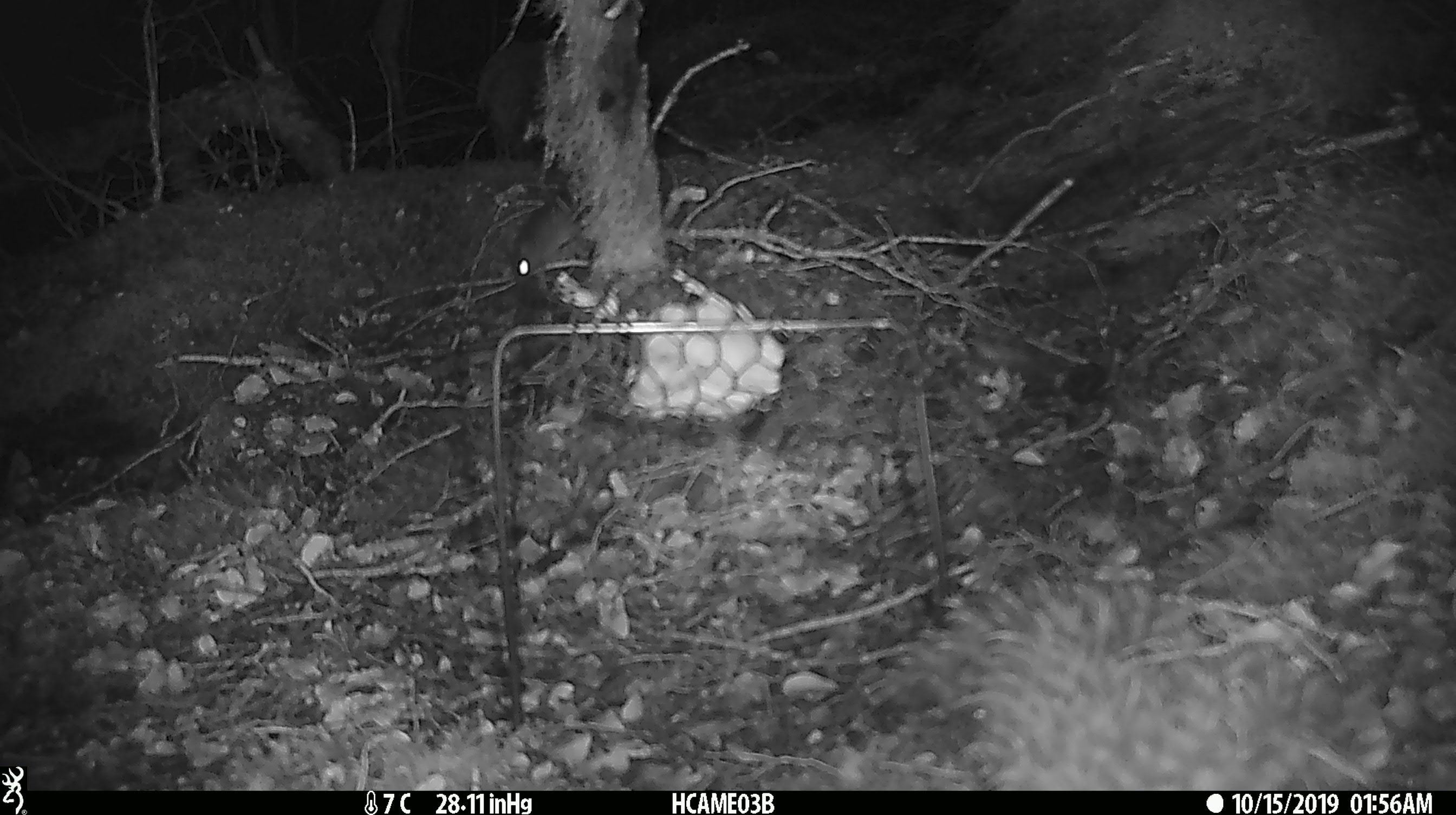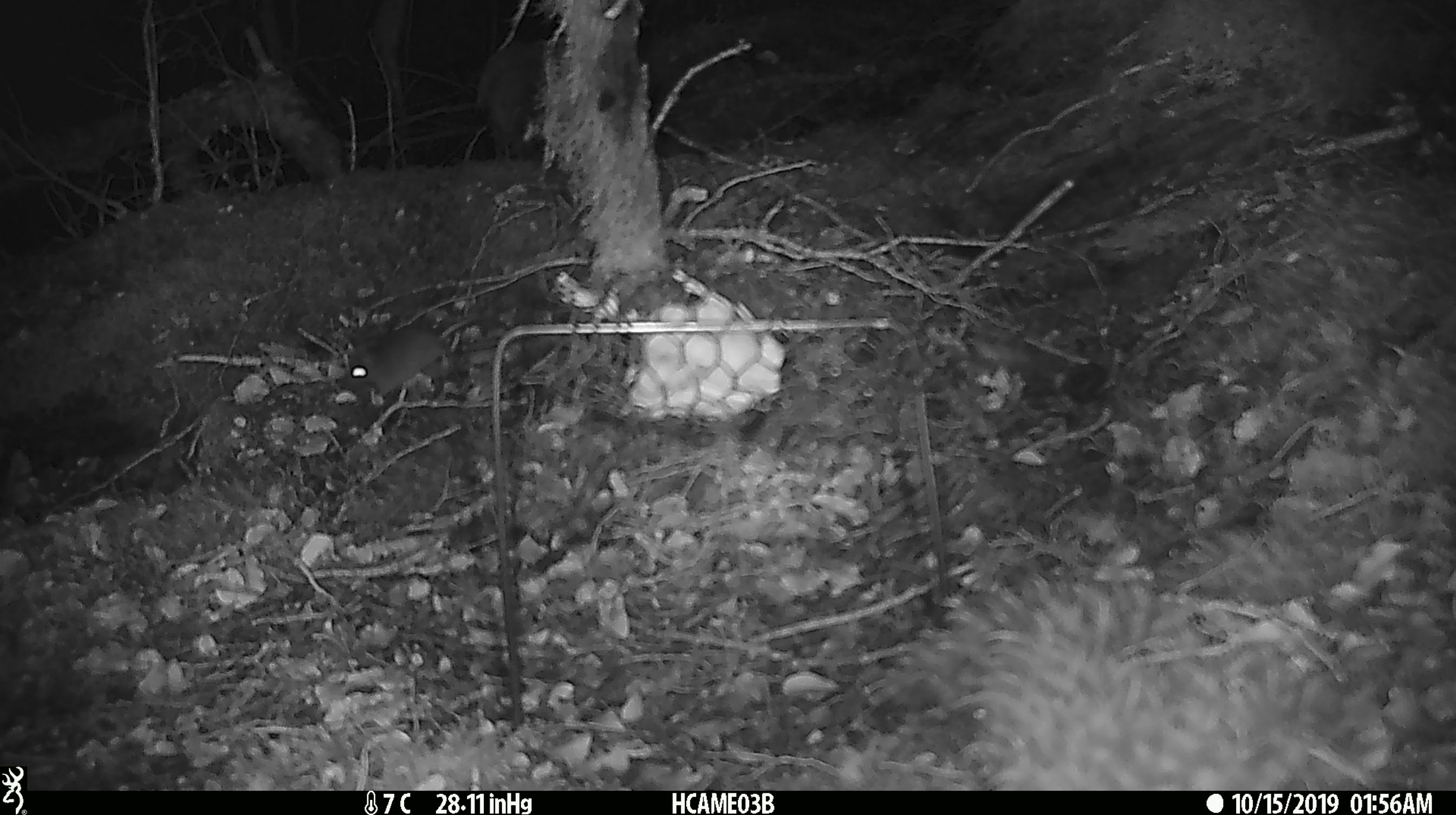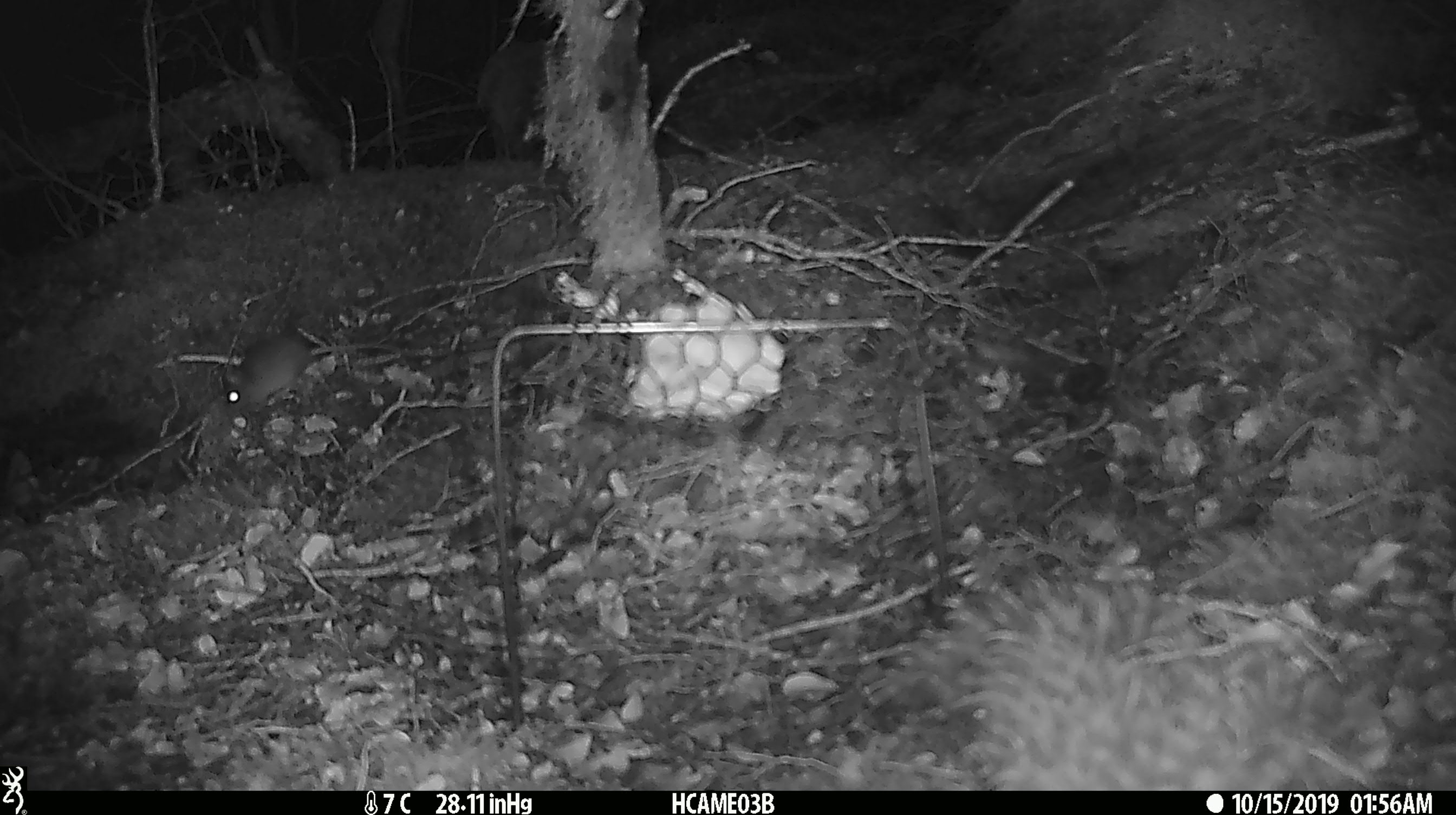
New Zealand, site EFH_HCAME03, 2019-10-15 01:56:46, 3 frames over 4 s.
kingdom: Animalia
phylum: Chordata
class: Mammalia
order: Rodentia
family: Muridae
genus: Mus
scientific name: Mus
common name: mouse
Mouse (Mus).